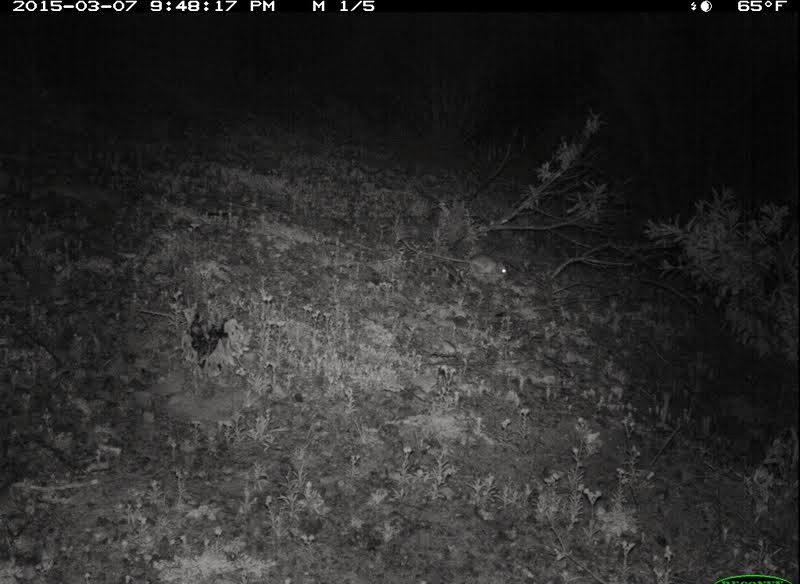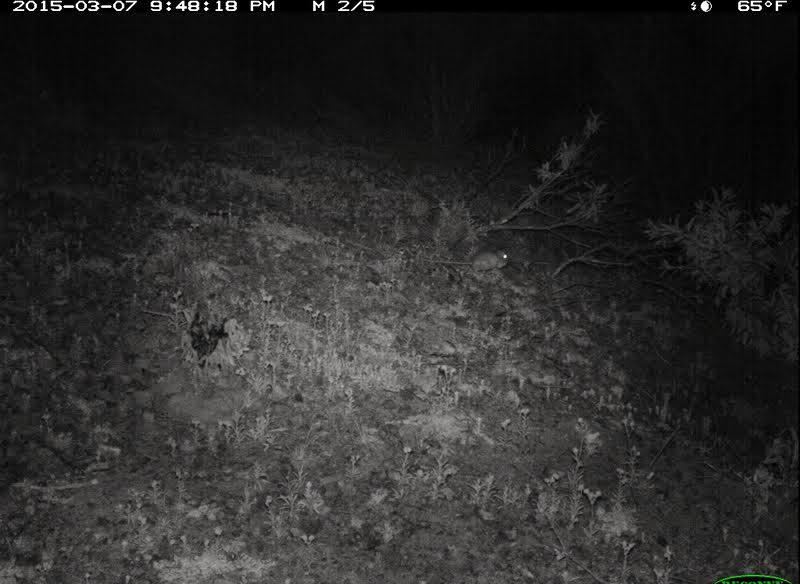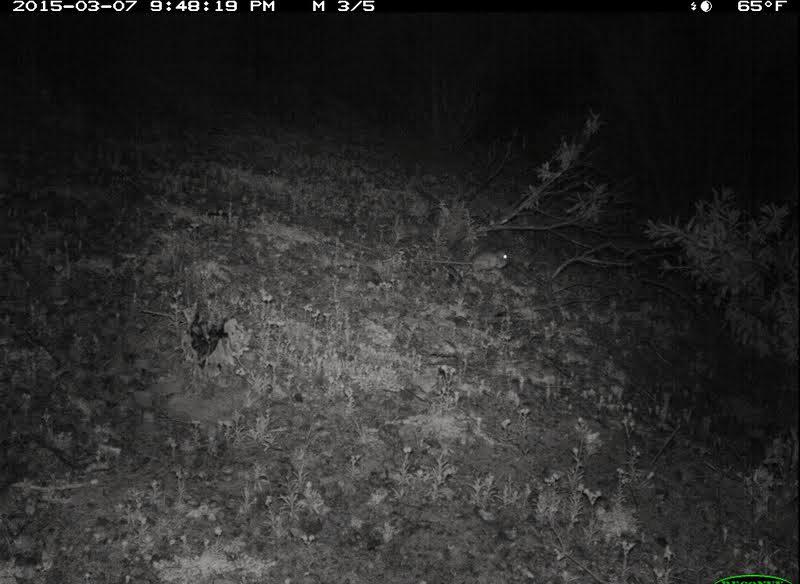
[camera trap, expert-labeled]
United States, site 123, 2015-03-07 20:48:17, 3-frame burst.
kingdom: Animalia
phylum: Chordata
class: Mammalia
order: Rodentia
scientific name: Rodentia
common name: rodent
Rodent (Rodentia).